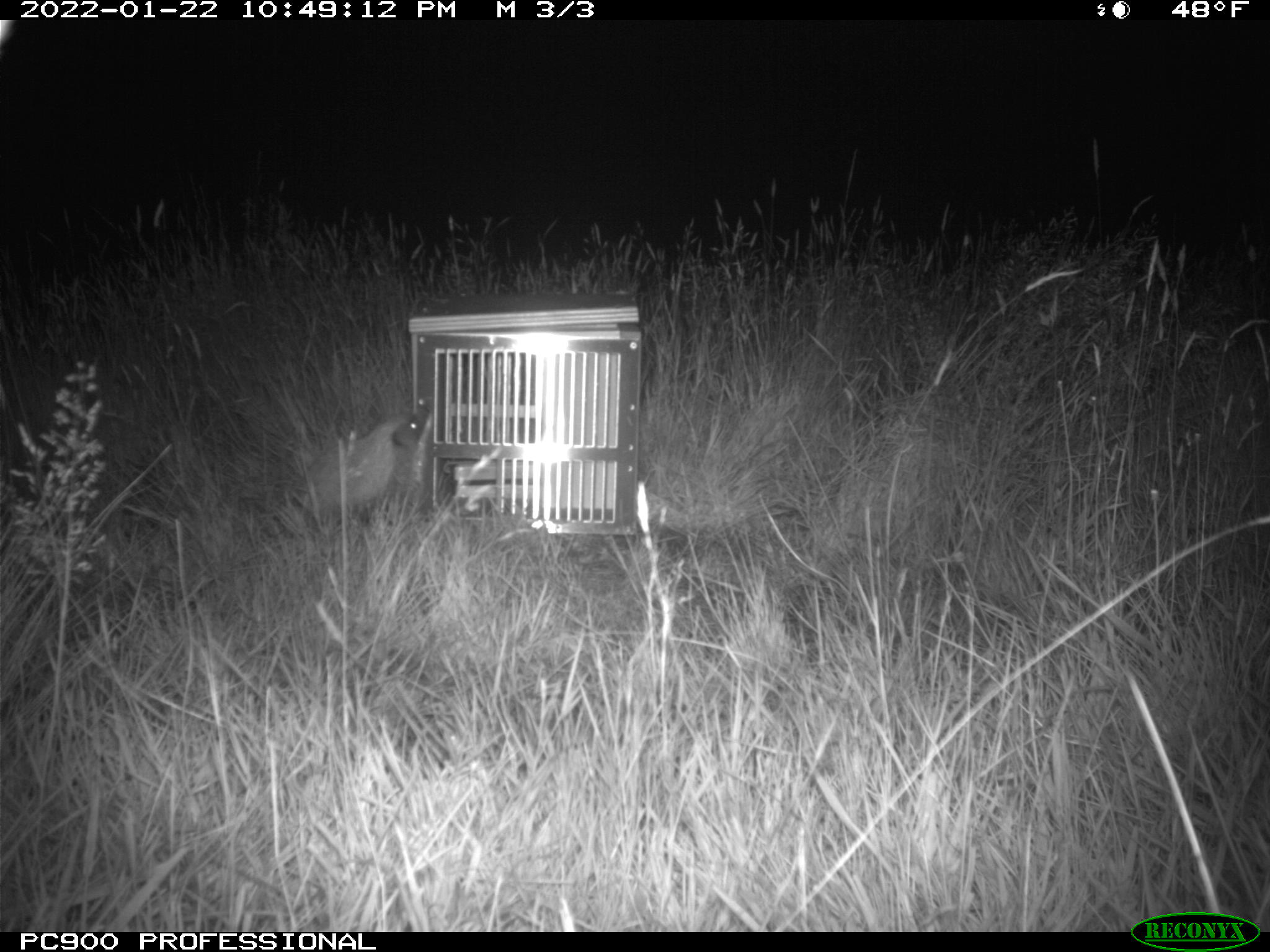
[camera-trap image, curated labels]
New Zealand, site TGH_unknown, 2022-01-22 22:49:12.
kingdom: Animalia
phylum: Chordata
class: Mammalia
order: Eulipotyphla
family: Erinaceidae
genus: Erinaceus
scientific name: Erinaceus europaeus europaeus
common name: european hedgehog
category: hedgehog